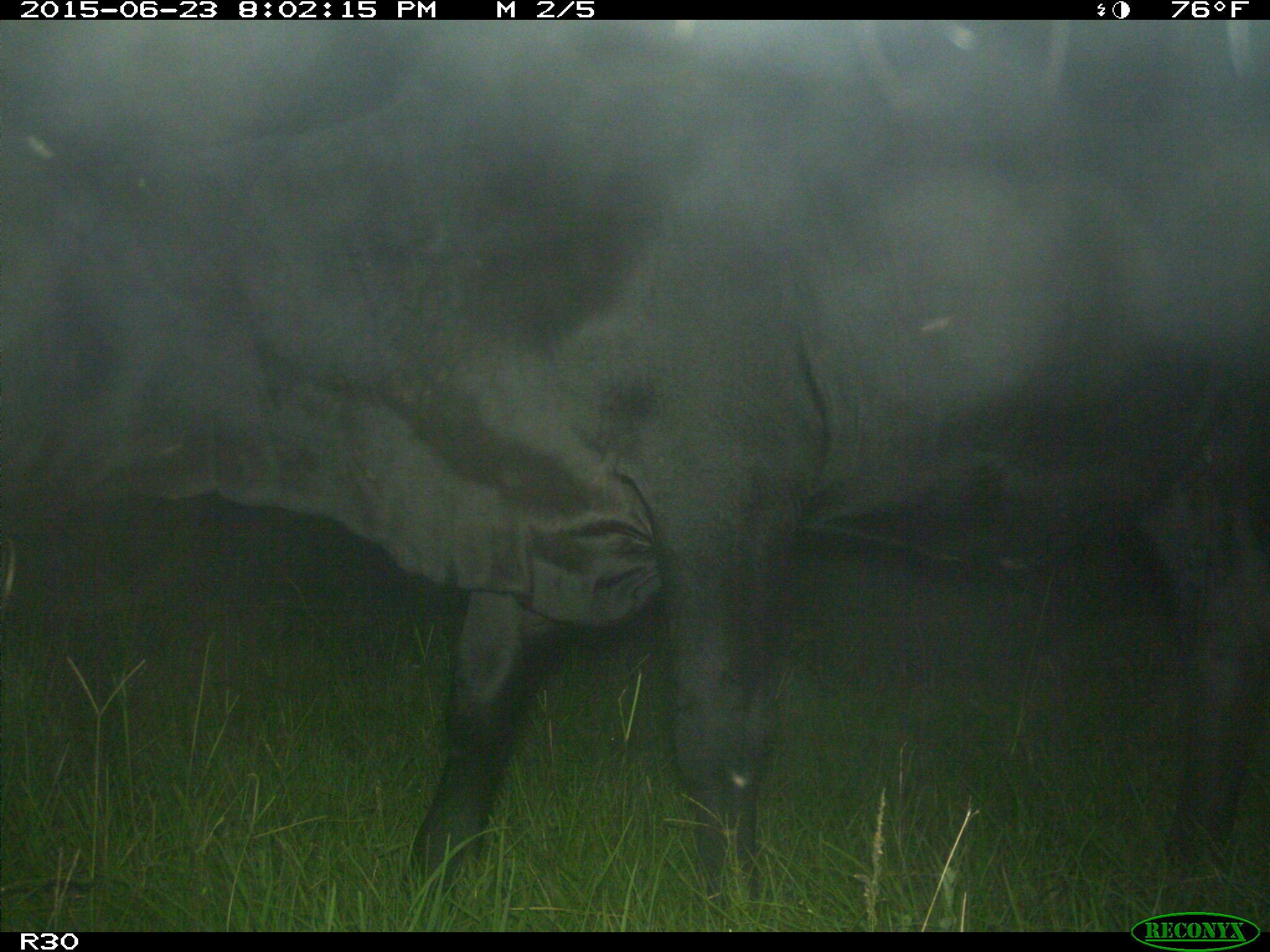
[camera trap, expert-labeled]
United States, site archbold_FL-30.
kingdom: Animalia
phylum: Chordata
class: Mammalia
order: Artiodactyla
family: Bovidae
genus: Bos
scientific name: Bos taurus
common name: domestic cow